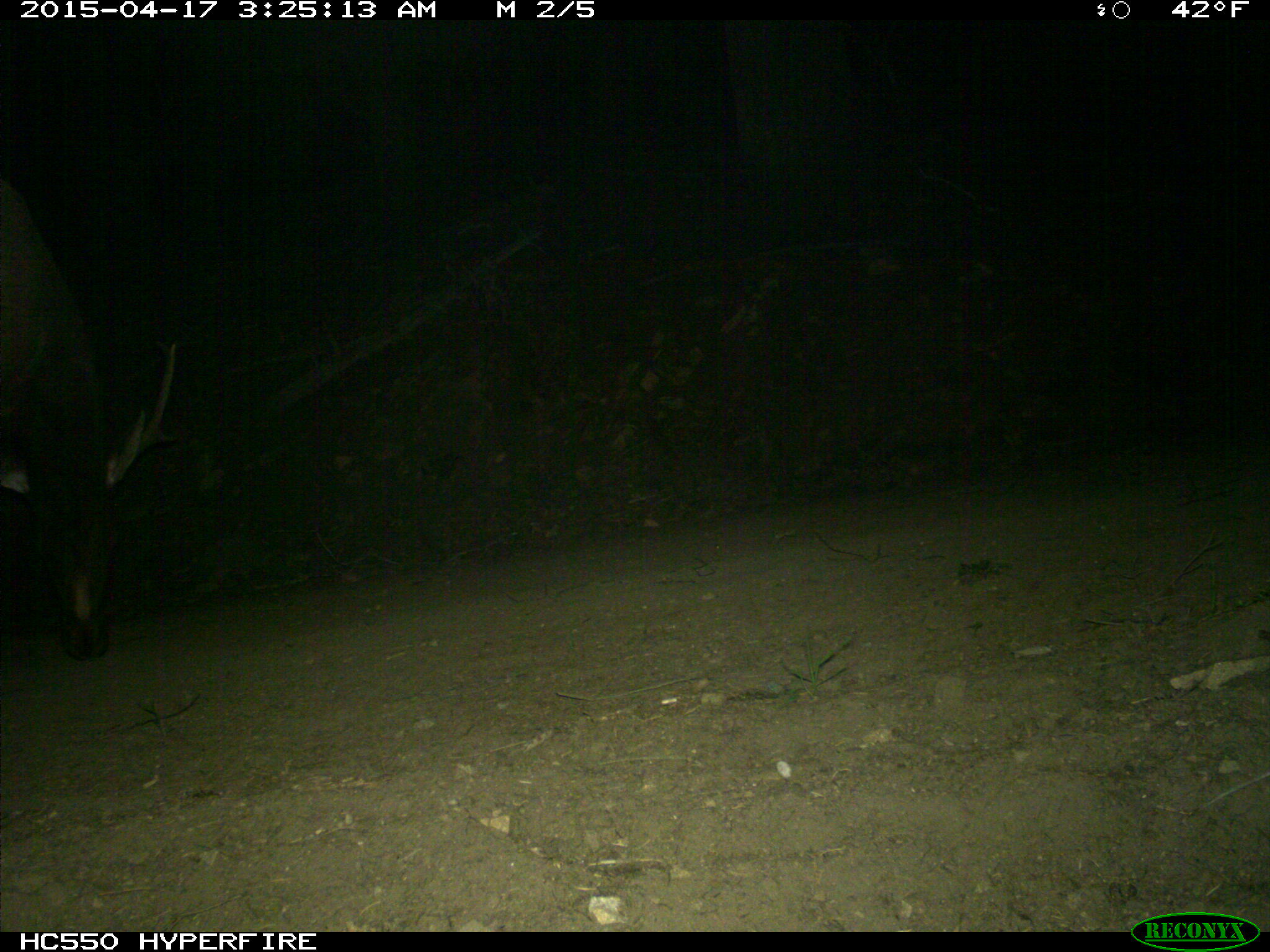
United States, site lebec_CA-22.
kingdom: Animalia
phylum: Chordata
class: Mammalia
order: Artiodactyla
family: Cervidae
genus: Cervus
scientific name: Cervus canadensis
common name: elk